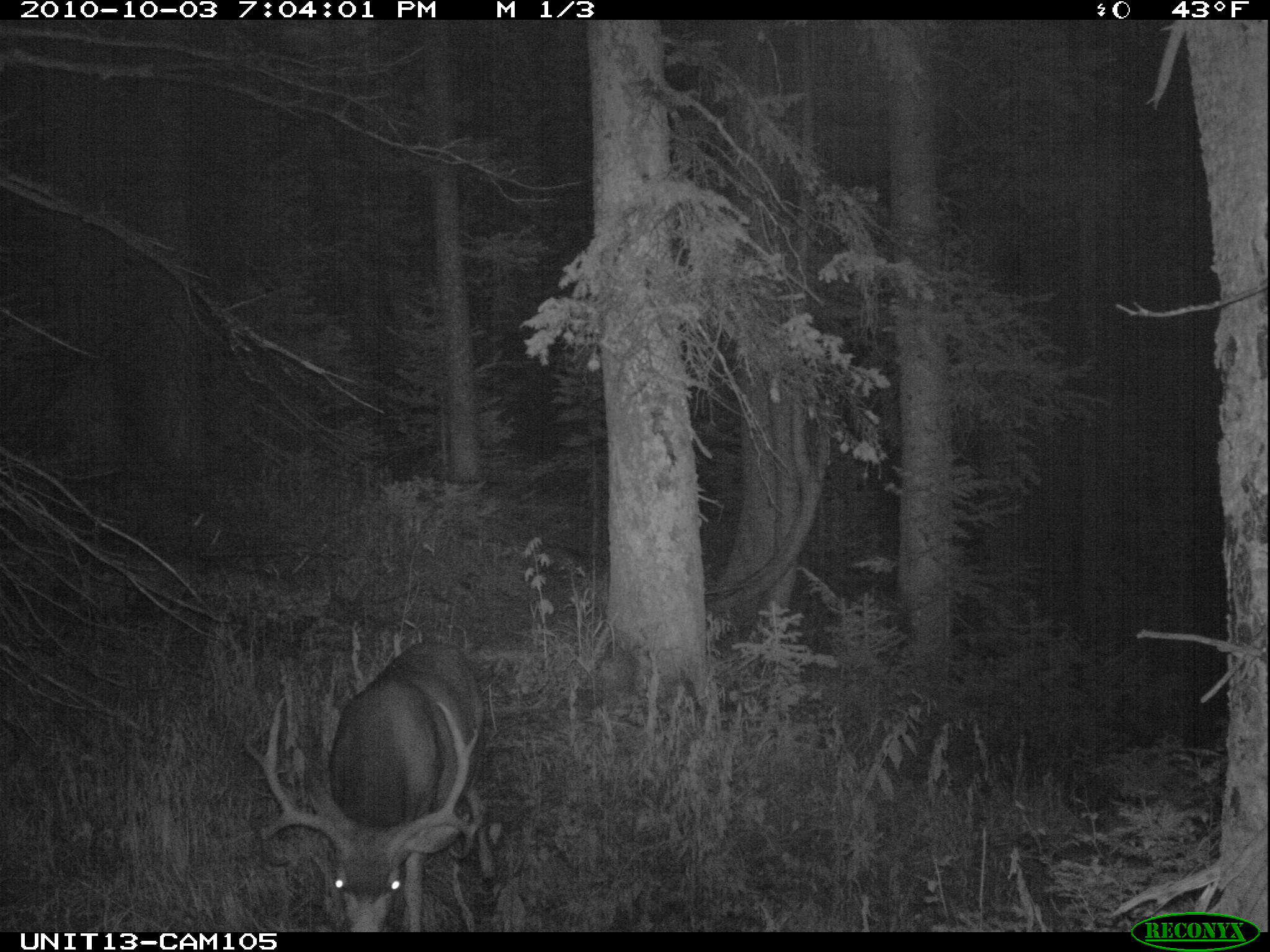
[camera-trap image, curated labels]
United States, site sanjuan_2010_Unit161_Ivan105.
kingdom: Animalia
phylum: Chordata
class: Mammalia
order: Artiodactyla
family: Cervidae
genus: Odocoileus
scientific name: Odocoileus hemionus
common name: mule deer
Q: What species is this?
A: Odocoileus hemionus (mule deer).